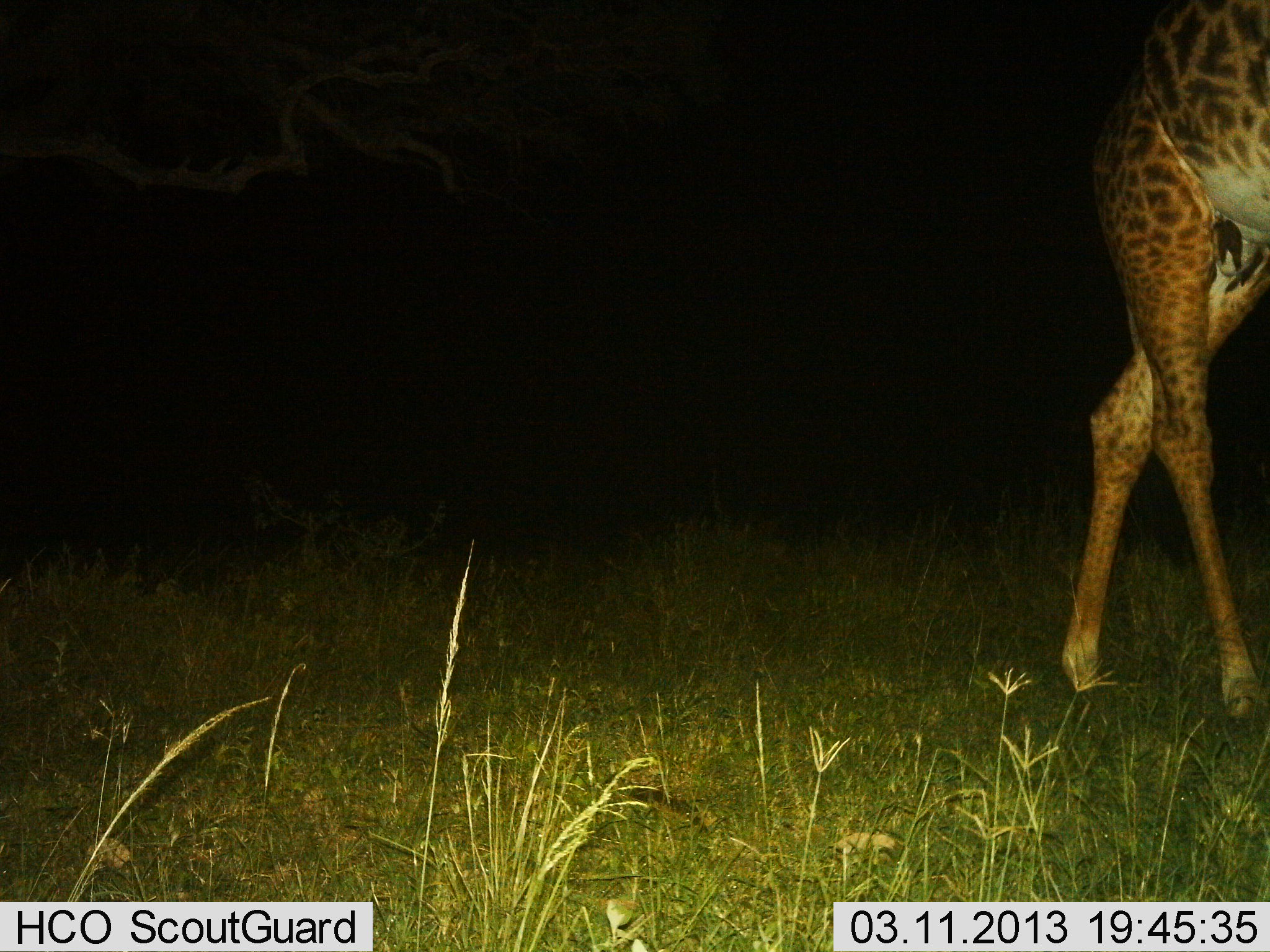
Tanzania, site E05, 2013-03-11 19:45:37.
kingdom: Animalia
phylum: Chordata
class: Mammalia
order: Artiodactyla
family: Giraffidae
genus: Giraffa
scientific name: Giraffa camelopardalis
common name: giraffe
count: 1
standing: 12%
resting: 0%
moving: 88%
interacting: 0%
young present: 0%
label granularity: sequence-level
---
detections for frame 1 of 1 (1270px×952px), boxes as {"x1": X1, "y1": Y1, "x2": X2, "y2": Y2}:
animal: {"x1": 1059, "y1": 0, "x2": 1270, "y2": 722}